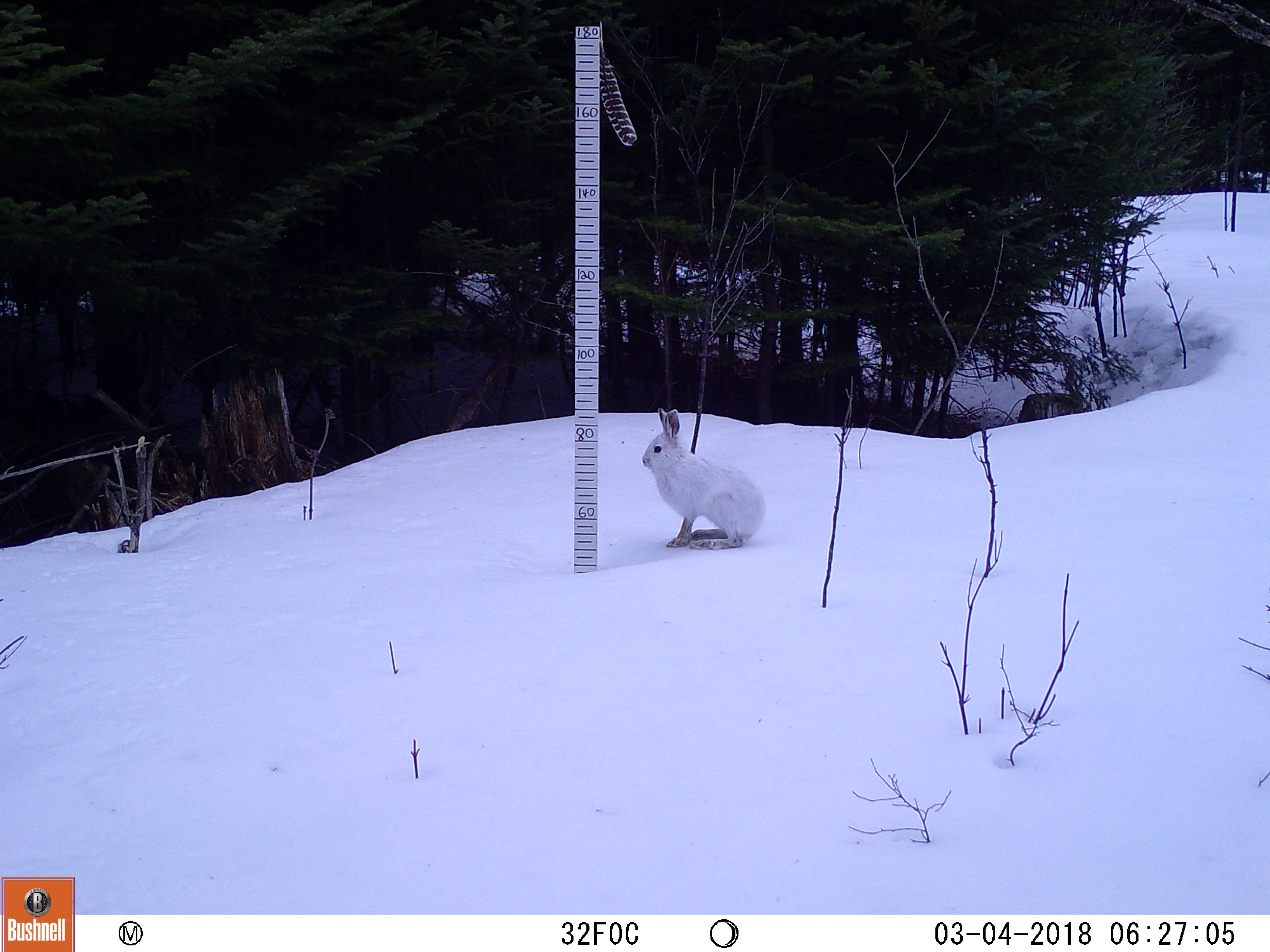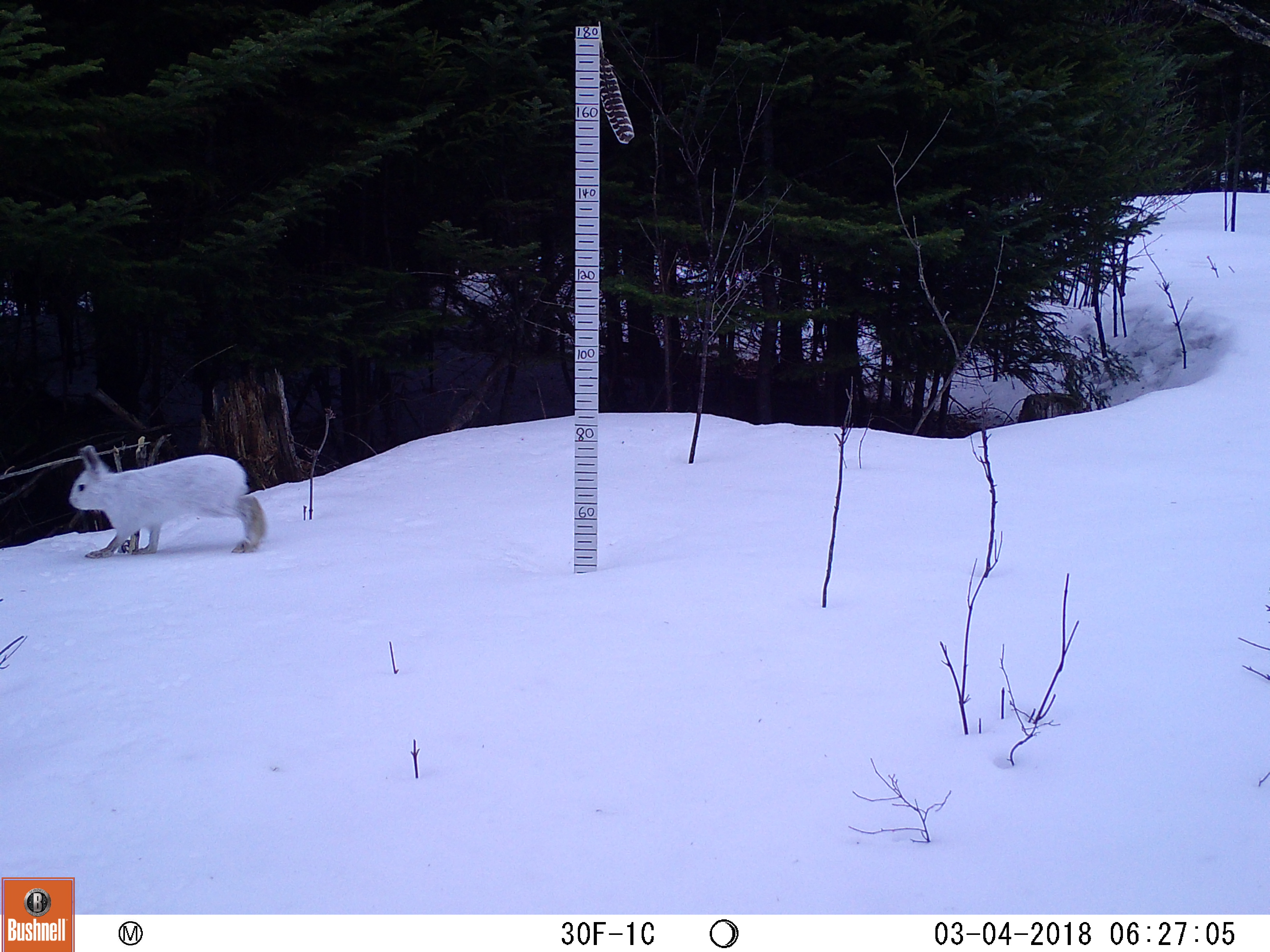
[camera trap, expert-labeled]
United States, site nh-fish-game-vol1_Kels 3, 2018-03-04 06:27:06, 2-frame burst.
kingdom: Animalia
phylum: Chordata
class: Mammalia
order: Lagomorpha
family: Leporidae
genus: Lepus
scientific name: Lepus americanus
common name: snowshoe hare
Snowshoe hare (Lepus americanus).